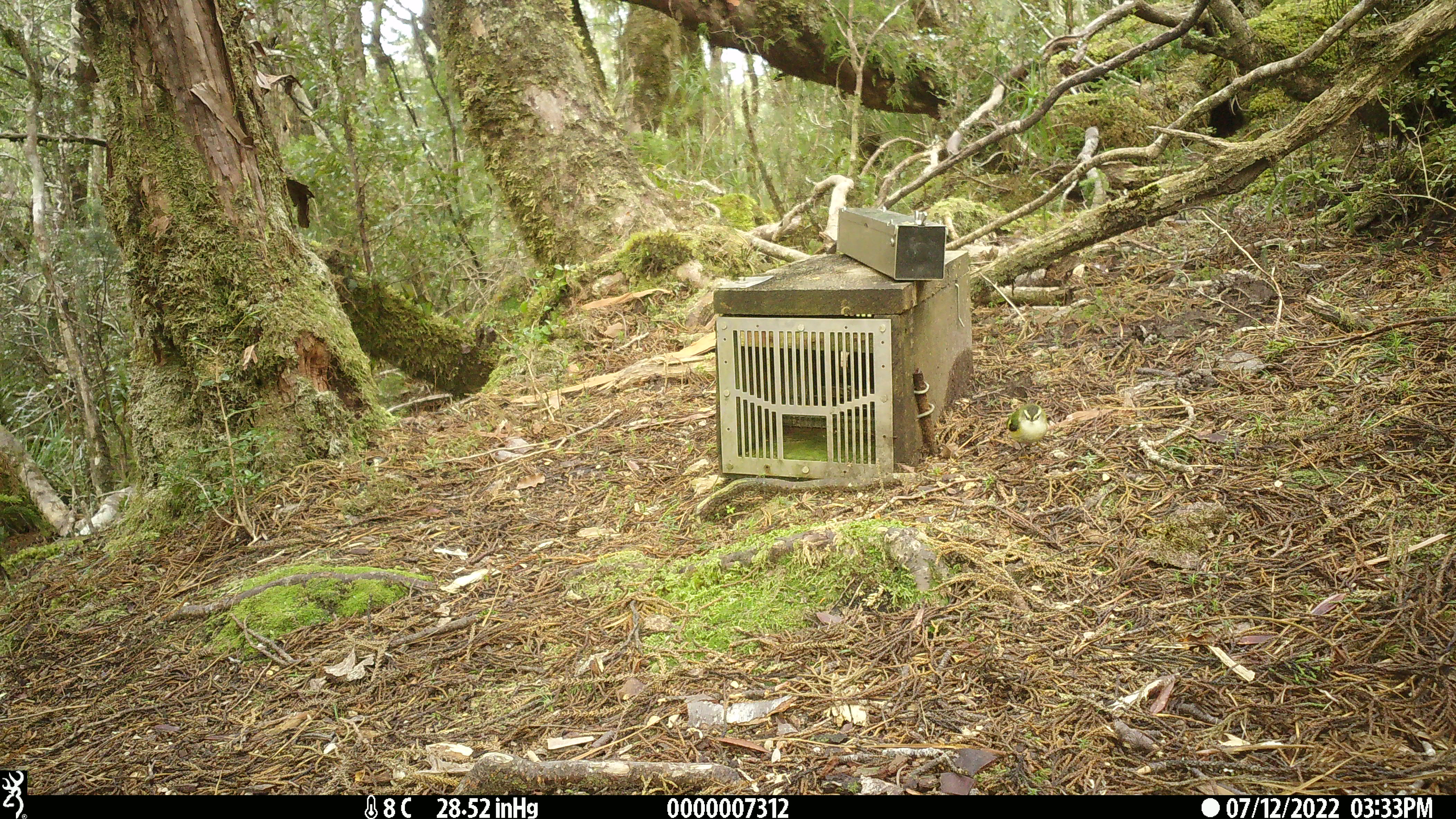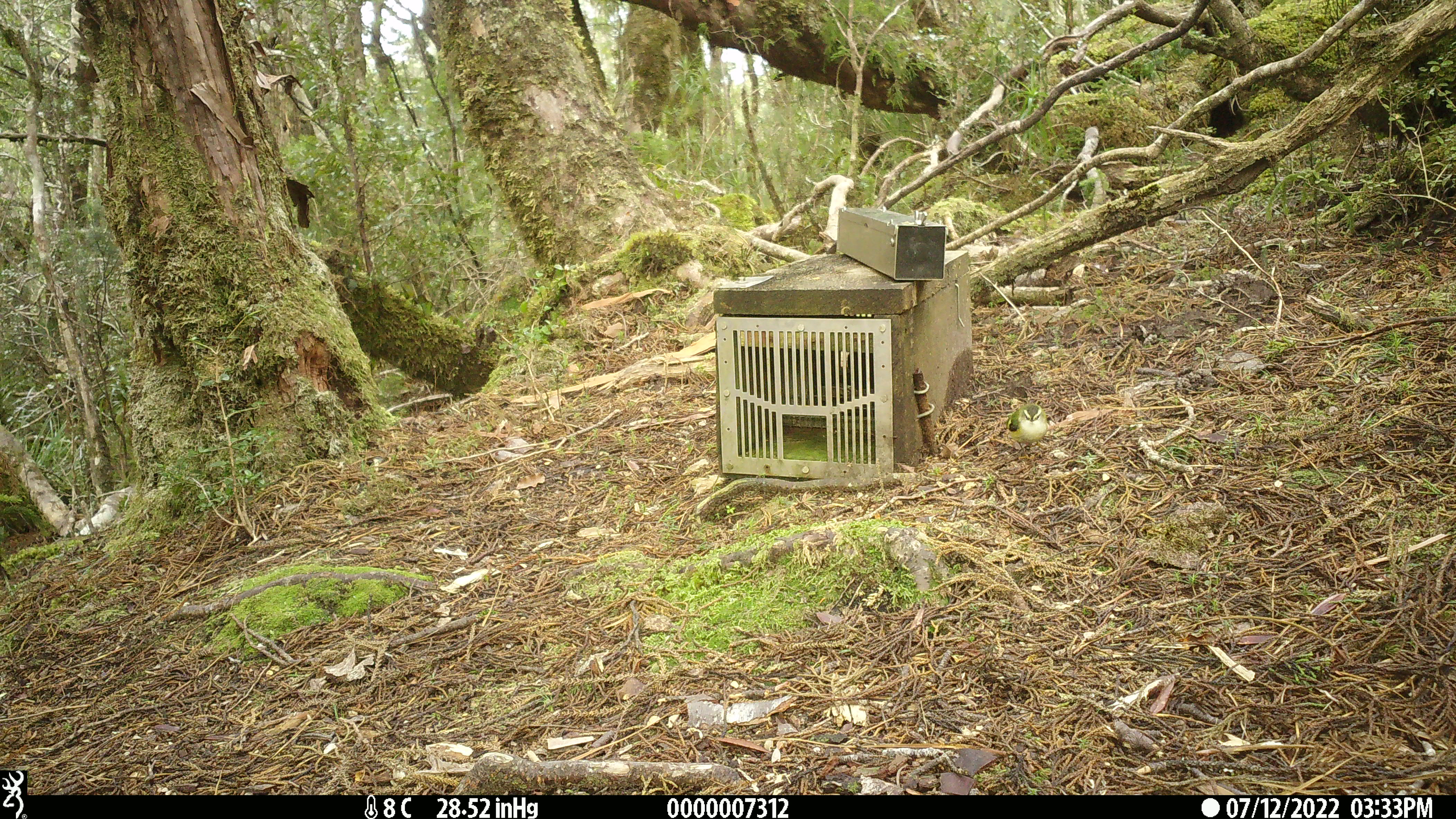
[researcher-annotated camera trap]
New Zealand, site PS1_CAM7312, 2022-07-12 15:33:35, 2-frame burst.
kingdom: Animalia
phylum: Chordata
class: Aves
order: Passeriformes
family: Acanthisittidae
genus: Acanthisitta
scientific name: Acanthisitta chloris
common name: rifleman